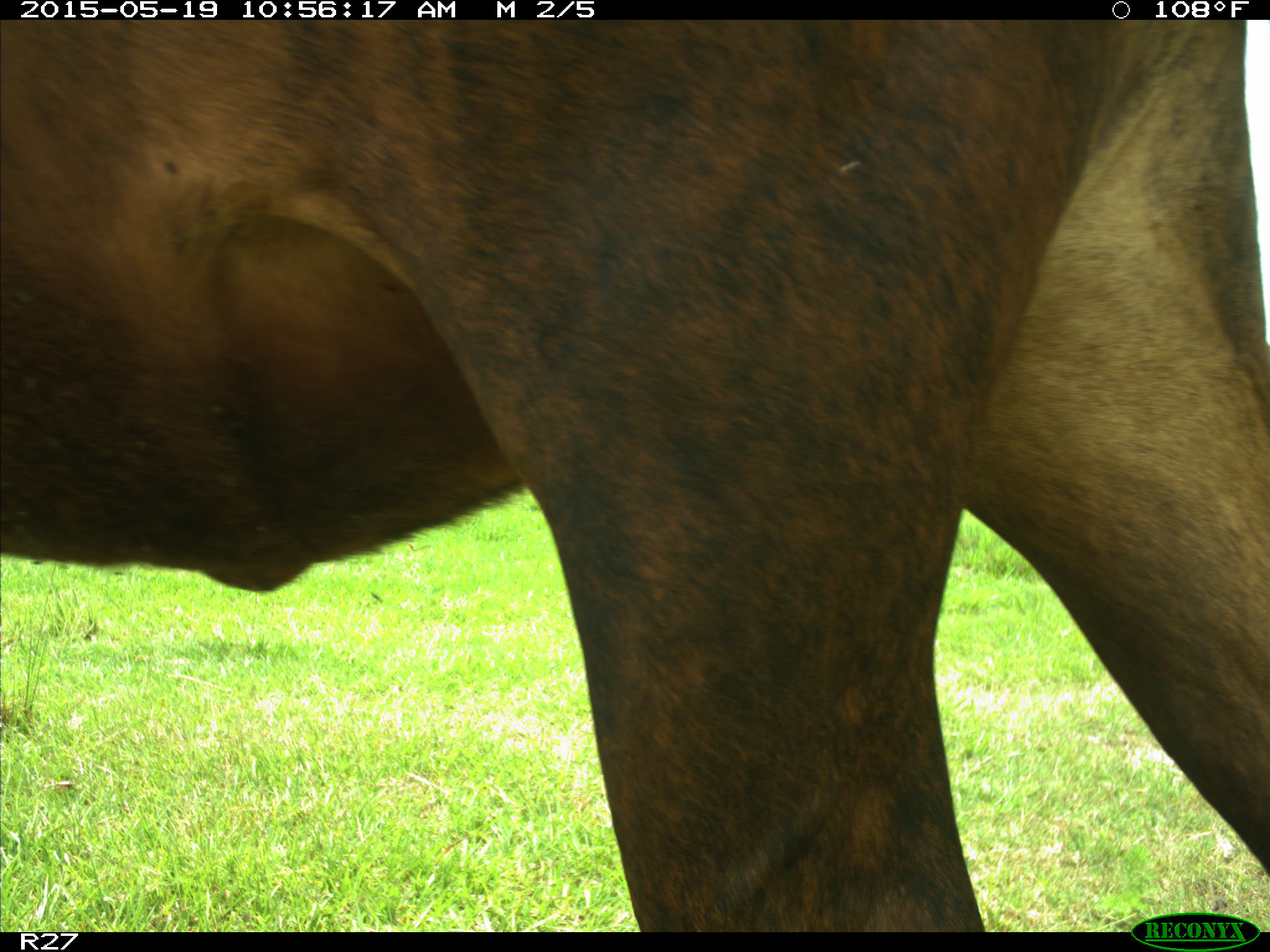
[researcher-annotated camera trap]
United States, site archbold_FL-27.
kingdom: Animalia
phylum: Chordata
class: Mammalia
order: Artiodactyla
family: Bovidae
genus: Bos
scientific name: Bos taurus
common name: domestic cow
Bos taurus (domestic cow).